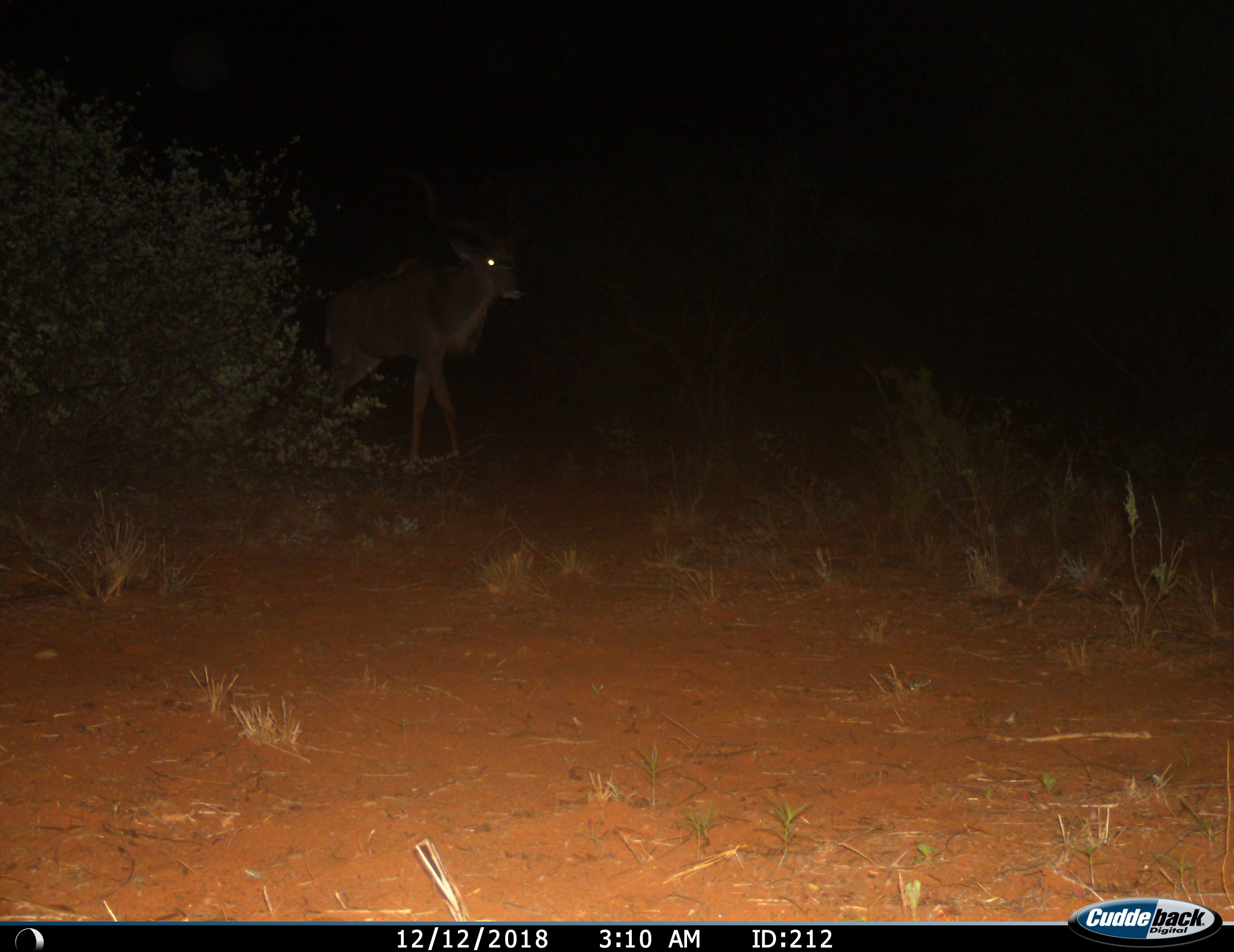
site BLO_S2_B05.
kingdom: Animalia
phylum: Chordata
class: Mammalia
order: Artiodactyla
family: Bovidae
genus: Tragelaphus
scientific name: Tragelaphus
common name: kudu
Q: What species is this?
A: Kudu (Tragelaphus).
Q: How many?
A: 1.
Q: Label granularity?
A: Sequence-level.